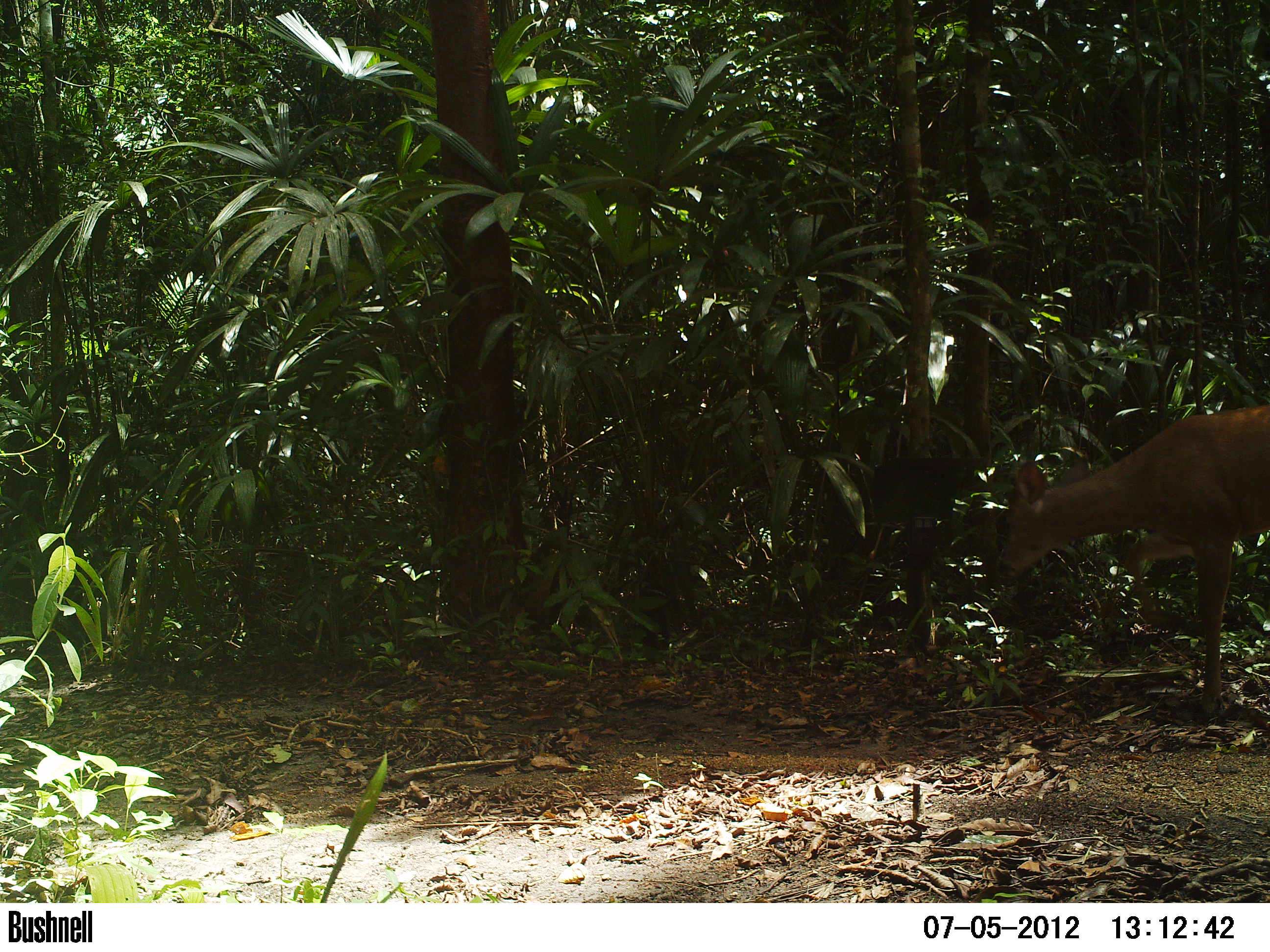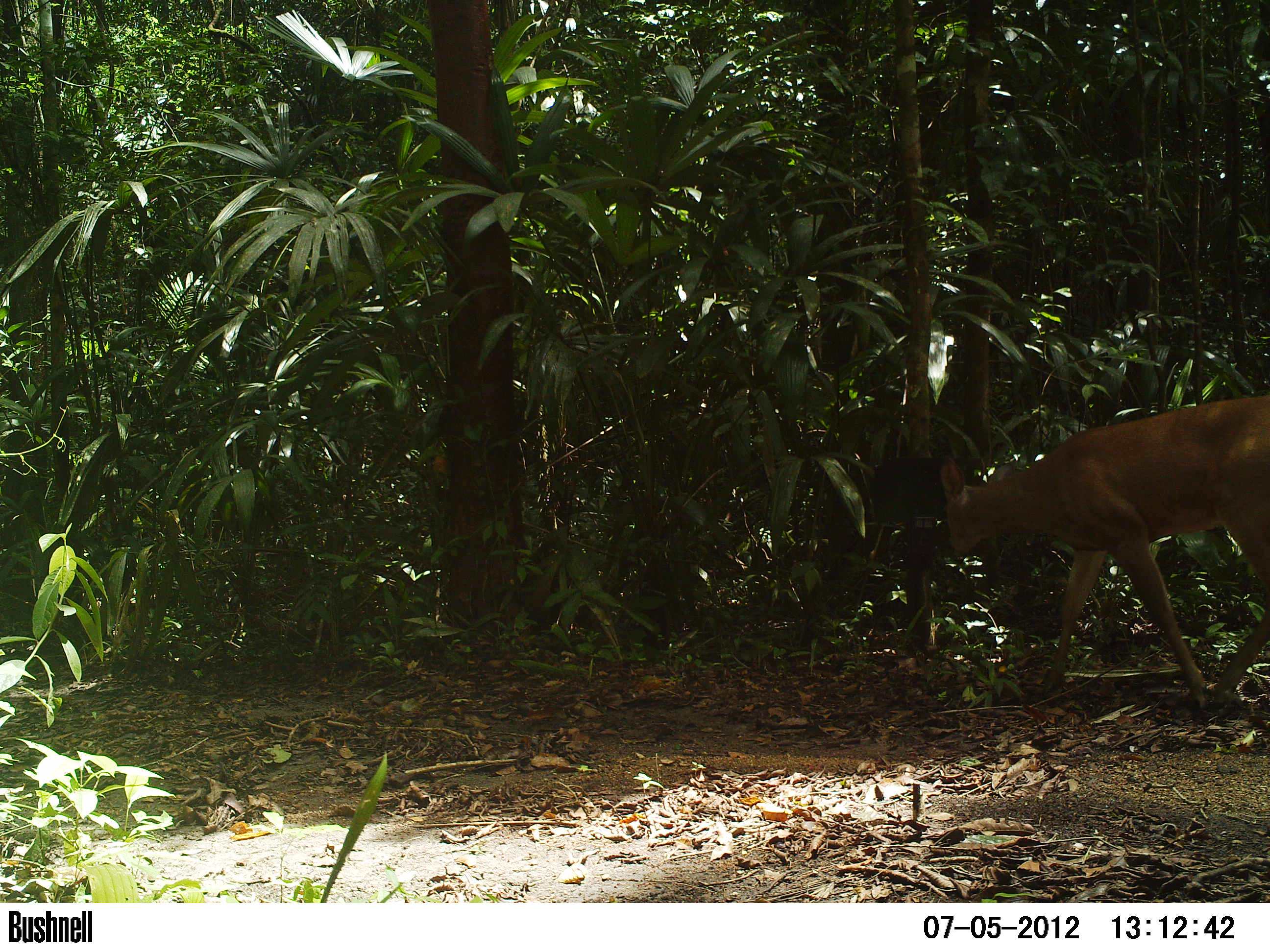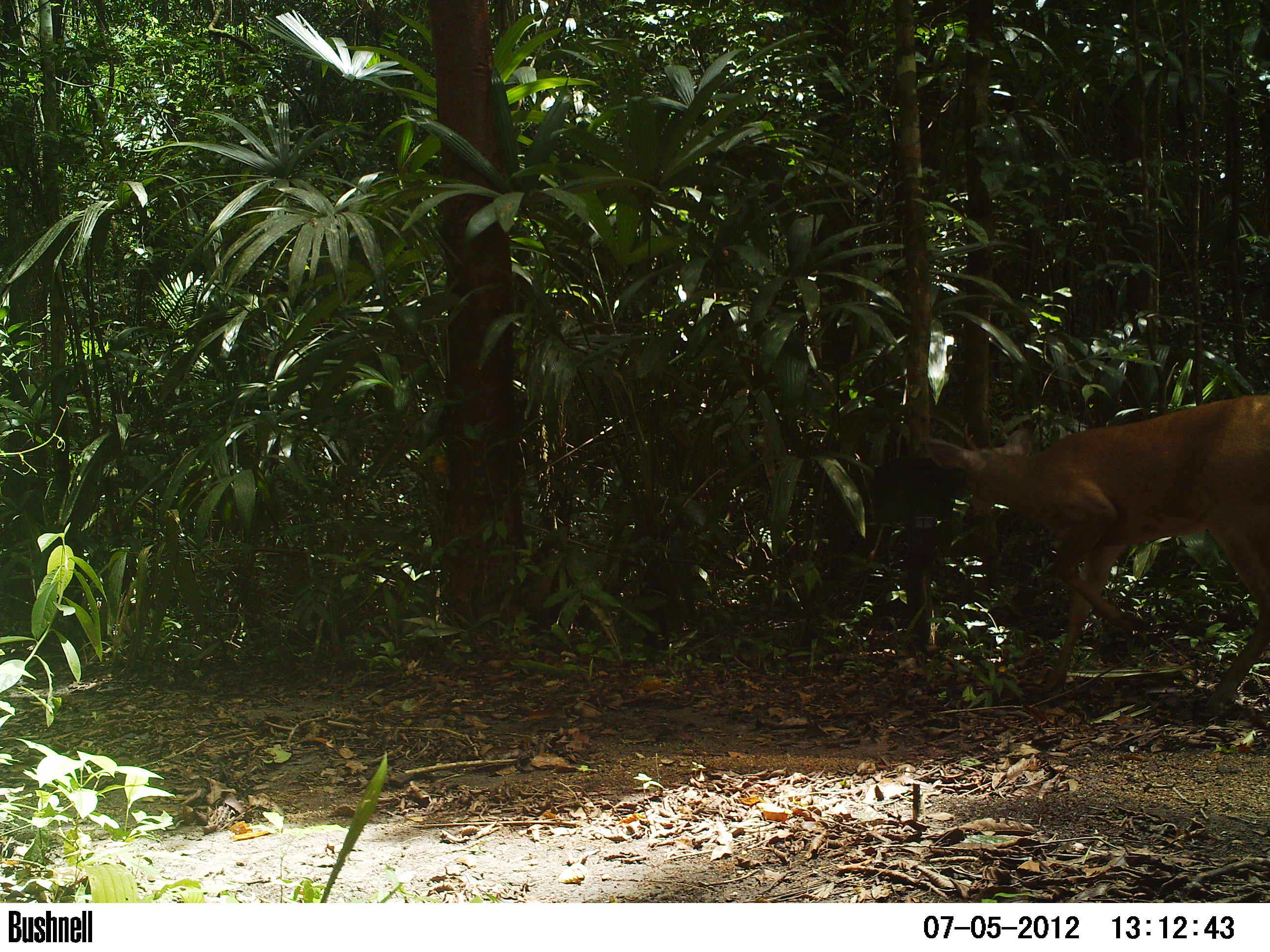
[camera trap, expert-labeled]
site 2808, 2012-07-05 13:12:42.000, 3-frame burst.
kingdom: Animalia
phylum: Chordata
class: Mammalia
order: Artiodactyla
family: Cervidae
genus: Odocoileus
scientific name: Odocoileus virginianus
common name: white-tailed deer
Odocoileus virginianus (white-tailed deer), count 1, age adult, sex male.